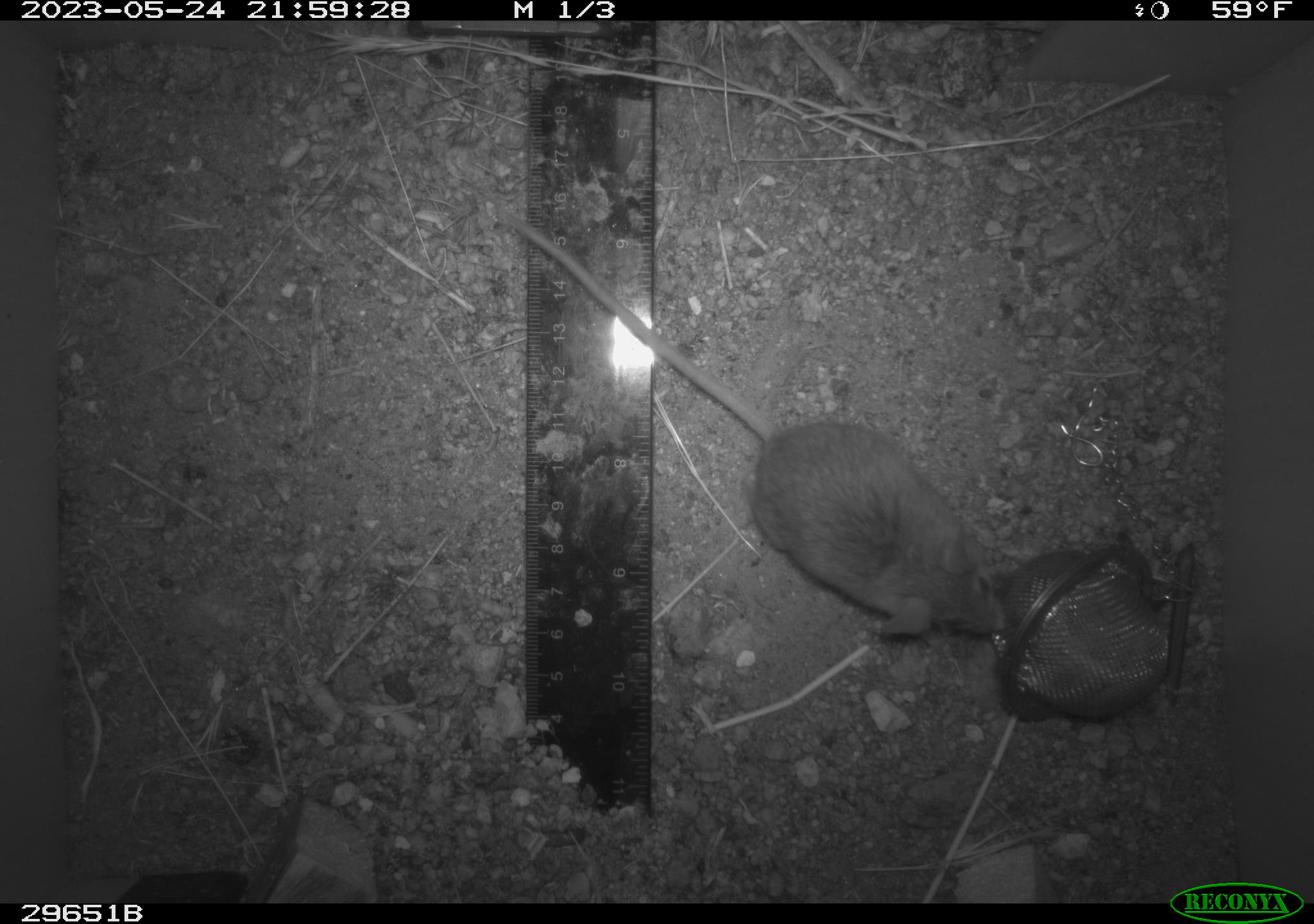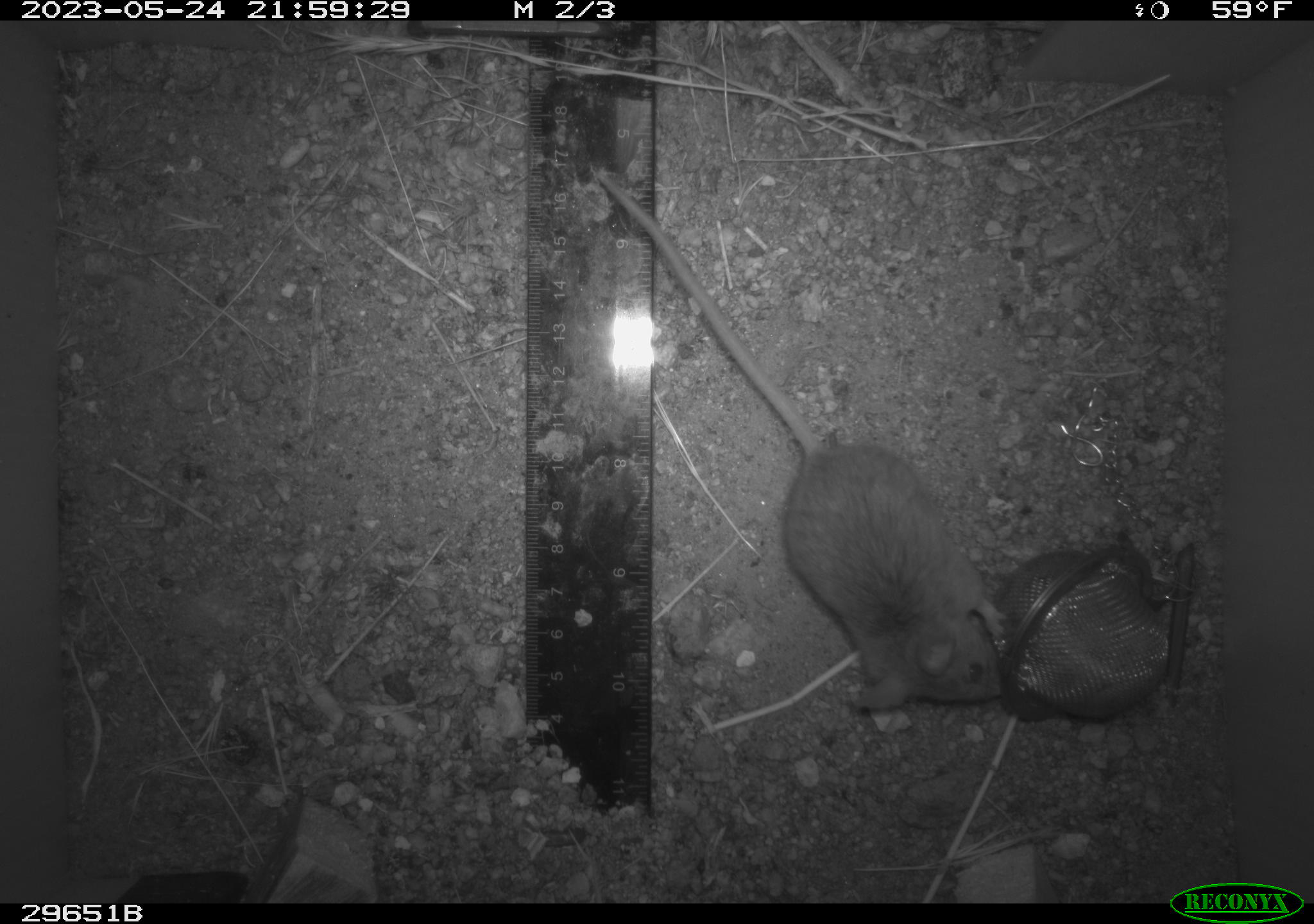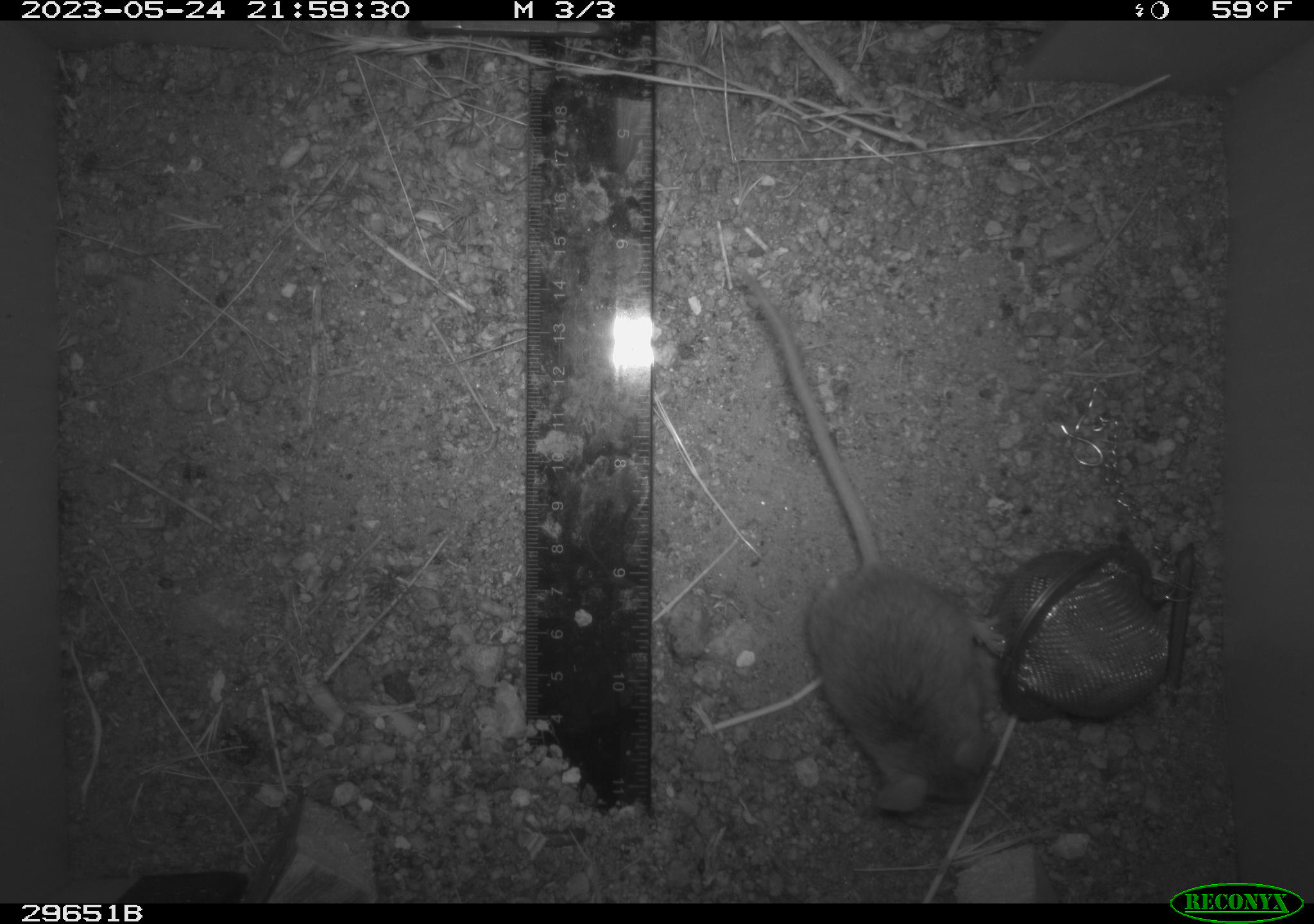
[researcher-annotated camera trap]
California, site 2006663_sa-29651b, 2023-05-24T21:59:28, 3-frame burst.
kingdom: Animalia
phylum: Chordata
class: Mammalia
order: Rodentia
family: Cricetidae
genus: Peromyscus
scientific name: Peromyscus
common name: deer mice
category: peromyscus species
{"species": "peromyscus species (deer mice) (Peromyscus)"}